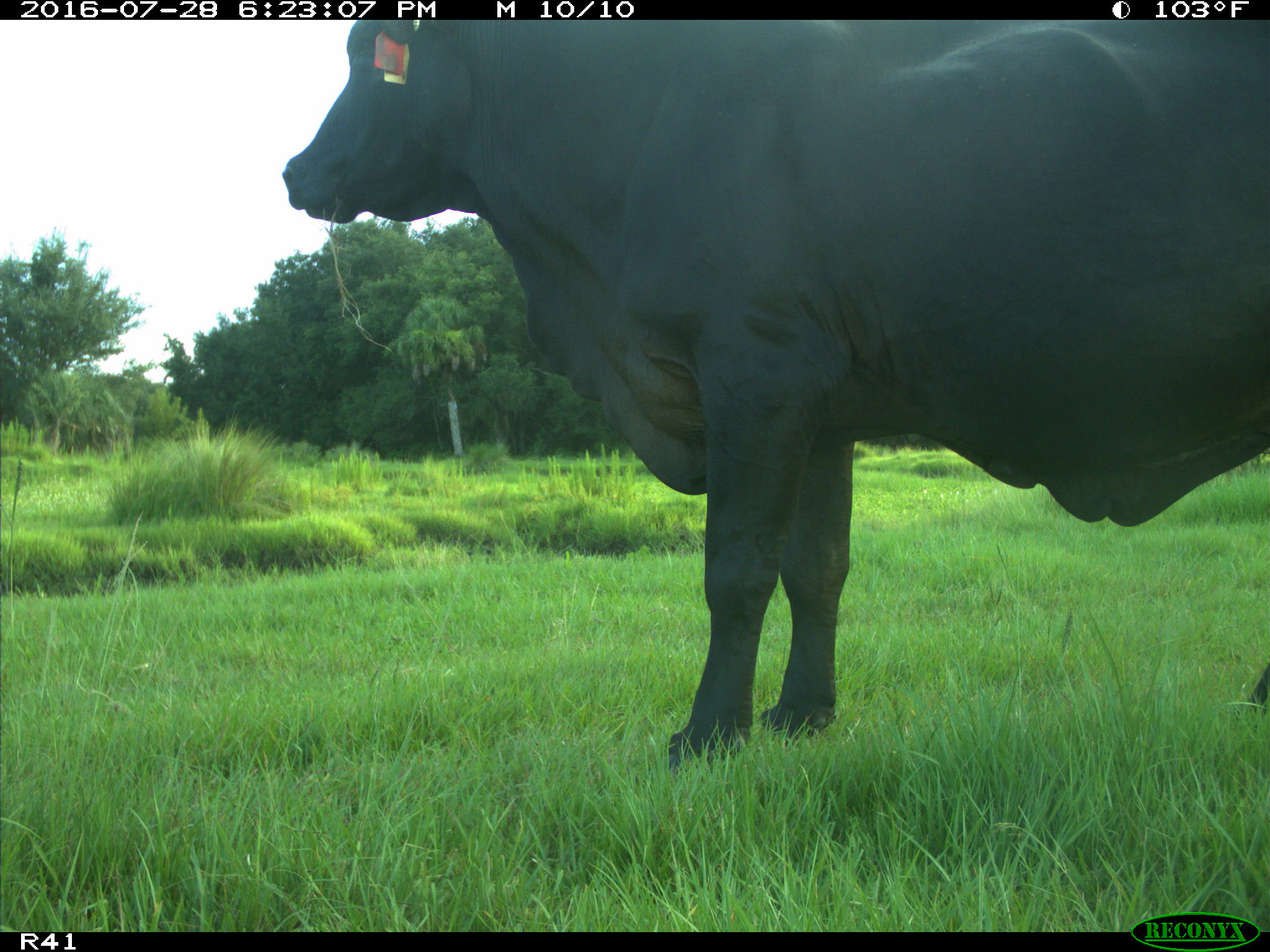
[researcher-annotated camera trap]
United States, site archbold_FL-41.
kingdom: Animalia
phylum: Chordata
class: Mammalia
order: Artiodactyla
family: Bovidae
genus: Bos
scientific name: Bos taurus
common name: domestic cow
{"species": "Bos taurus (domestic cow)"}